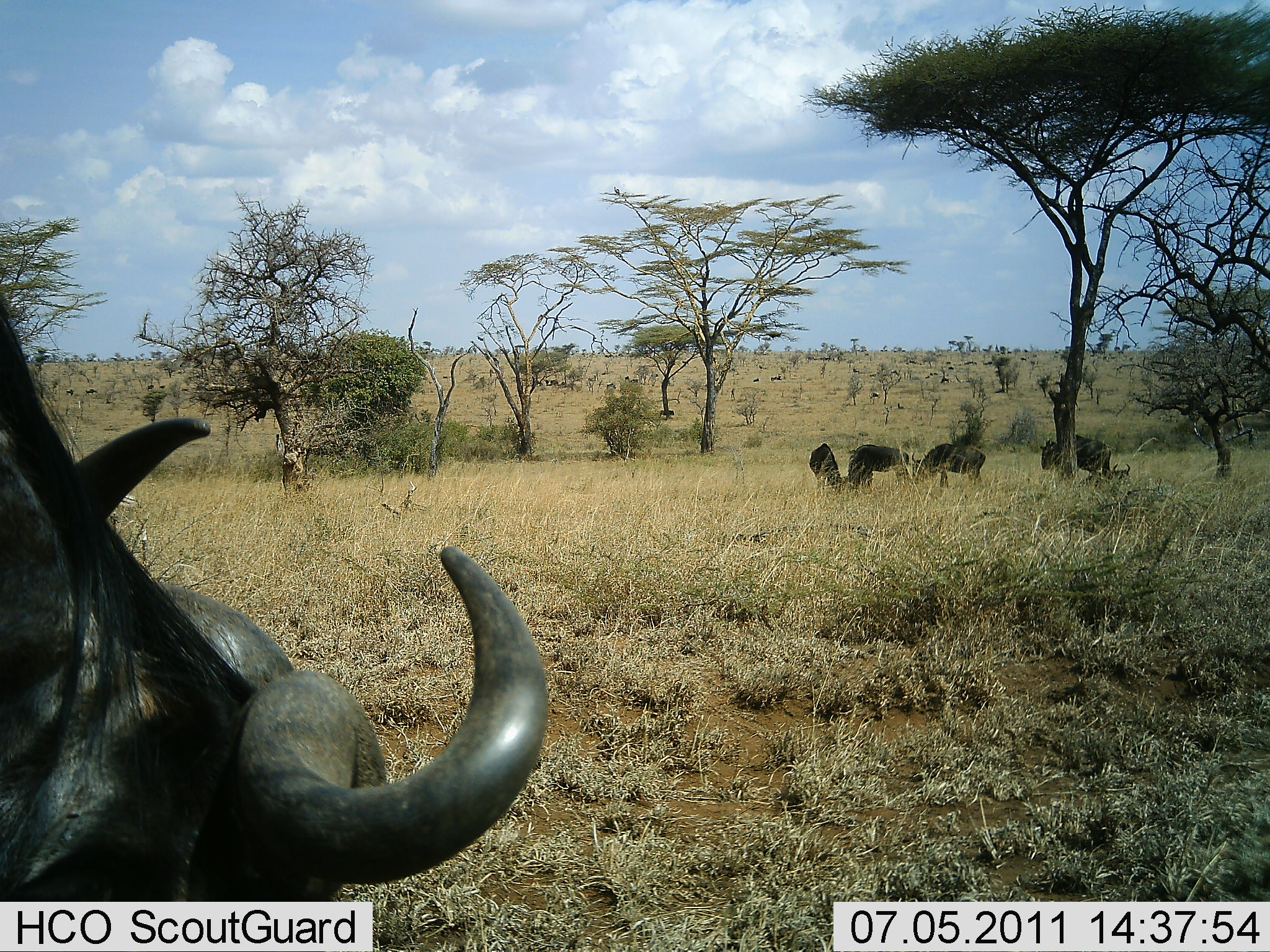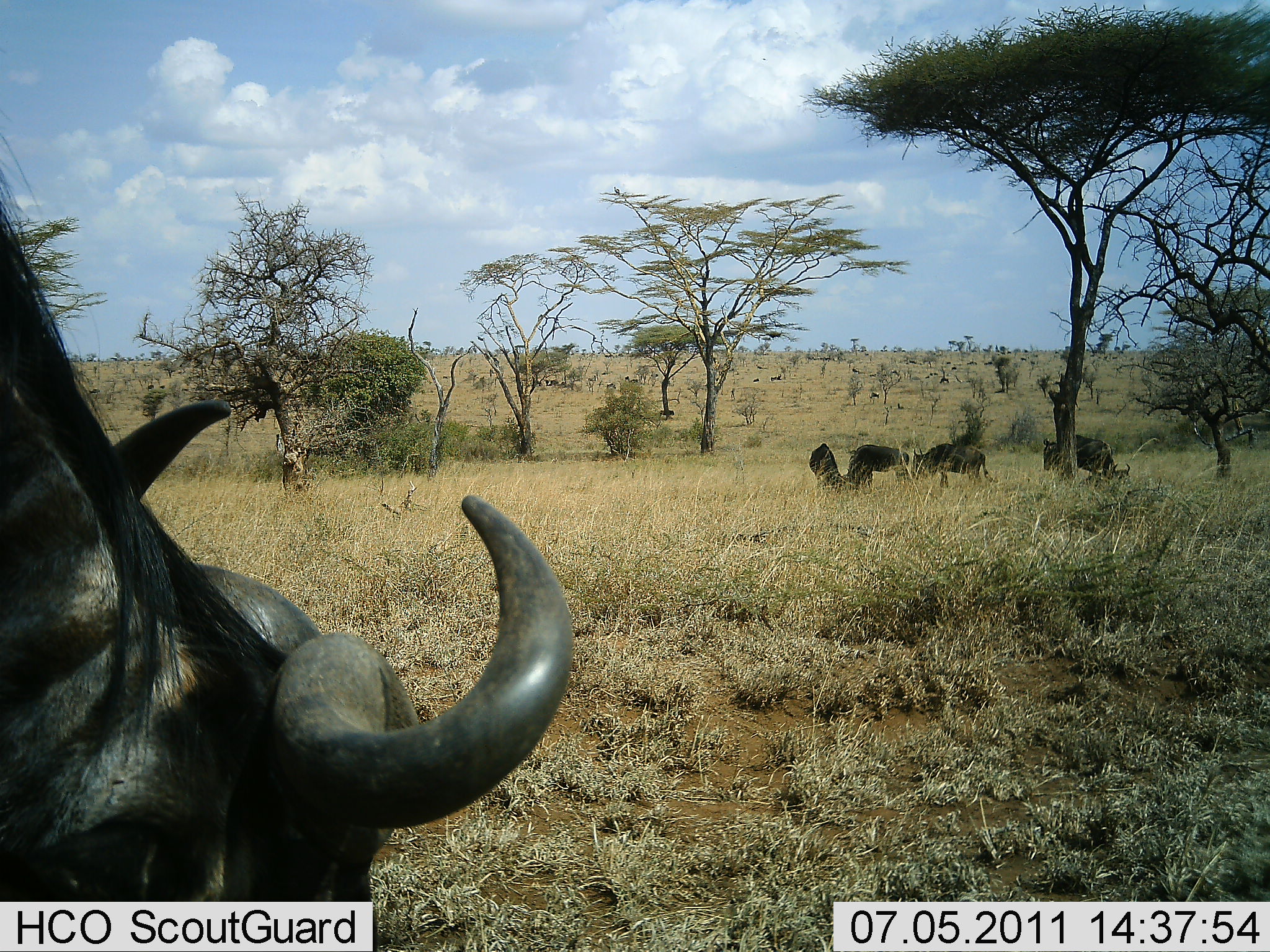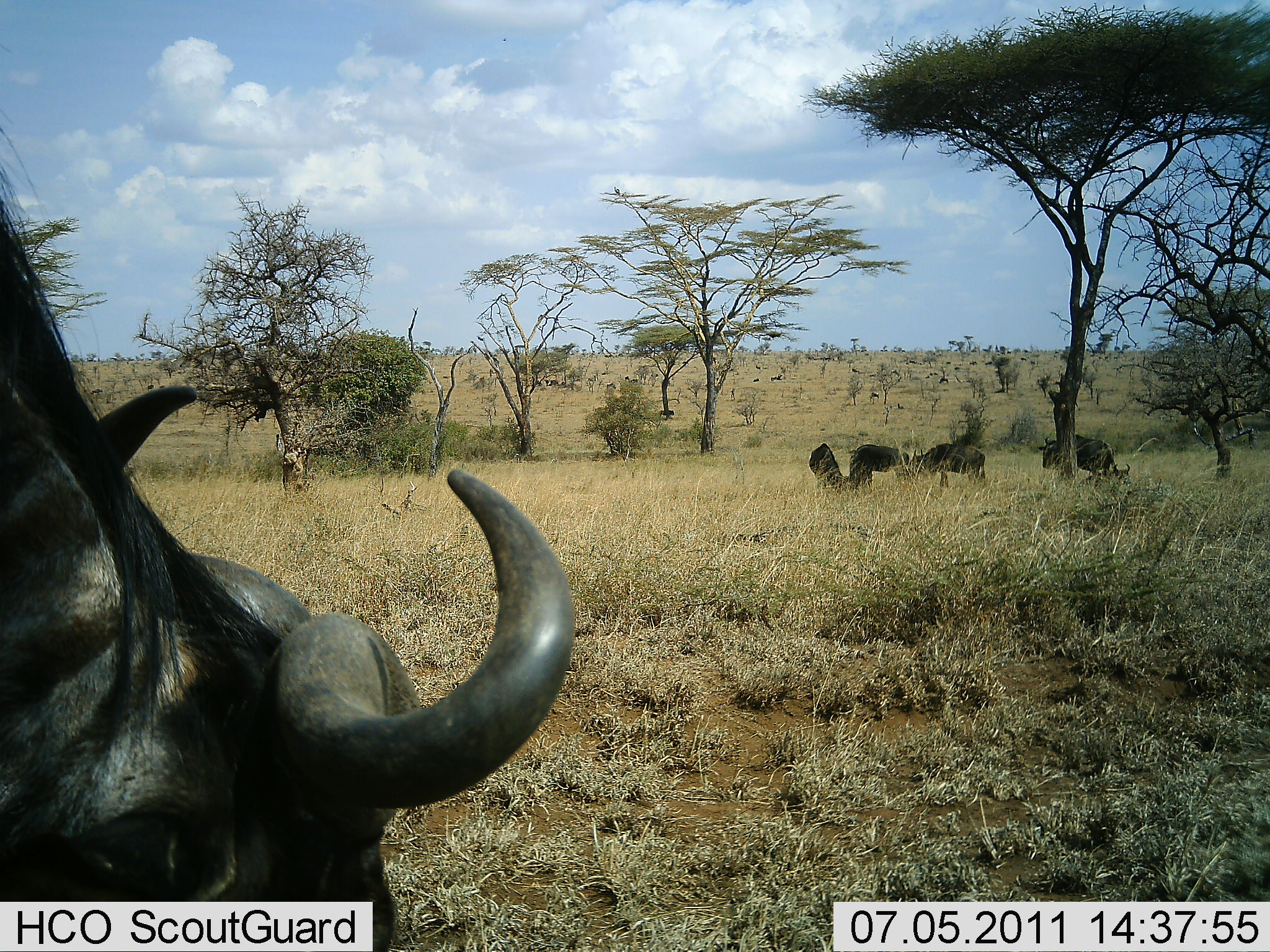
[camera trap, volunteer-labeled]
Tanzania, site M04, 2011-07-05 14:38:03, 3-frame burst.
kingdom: Animalia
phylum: Chordata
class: Mammalia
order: Artiodactyla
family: Bovidae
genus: Syncerus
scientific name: Syncerus caffer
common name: cape buffalo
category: buffalo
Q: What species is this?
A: Buffalo (cape buffalo) (Syncerus caffer).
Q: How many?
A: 5.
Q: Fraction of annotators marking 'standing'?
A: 67%.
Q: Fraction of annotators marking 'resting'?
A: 7%.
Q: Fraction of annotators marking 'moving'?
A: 20%.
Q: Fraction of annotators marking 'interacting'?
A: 0%.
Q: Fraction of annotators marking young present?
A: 0%.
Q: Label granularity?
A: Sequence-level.